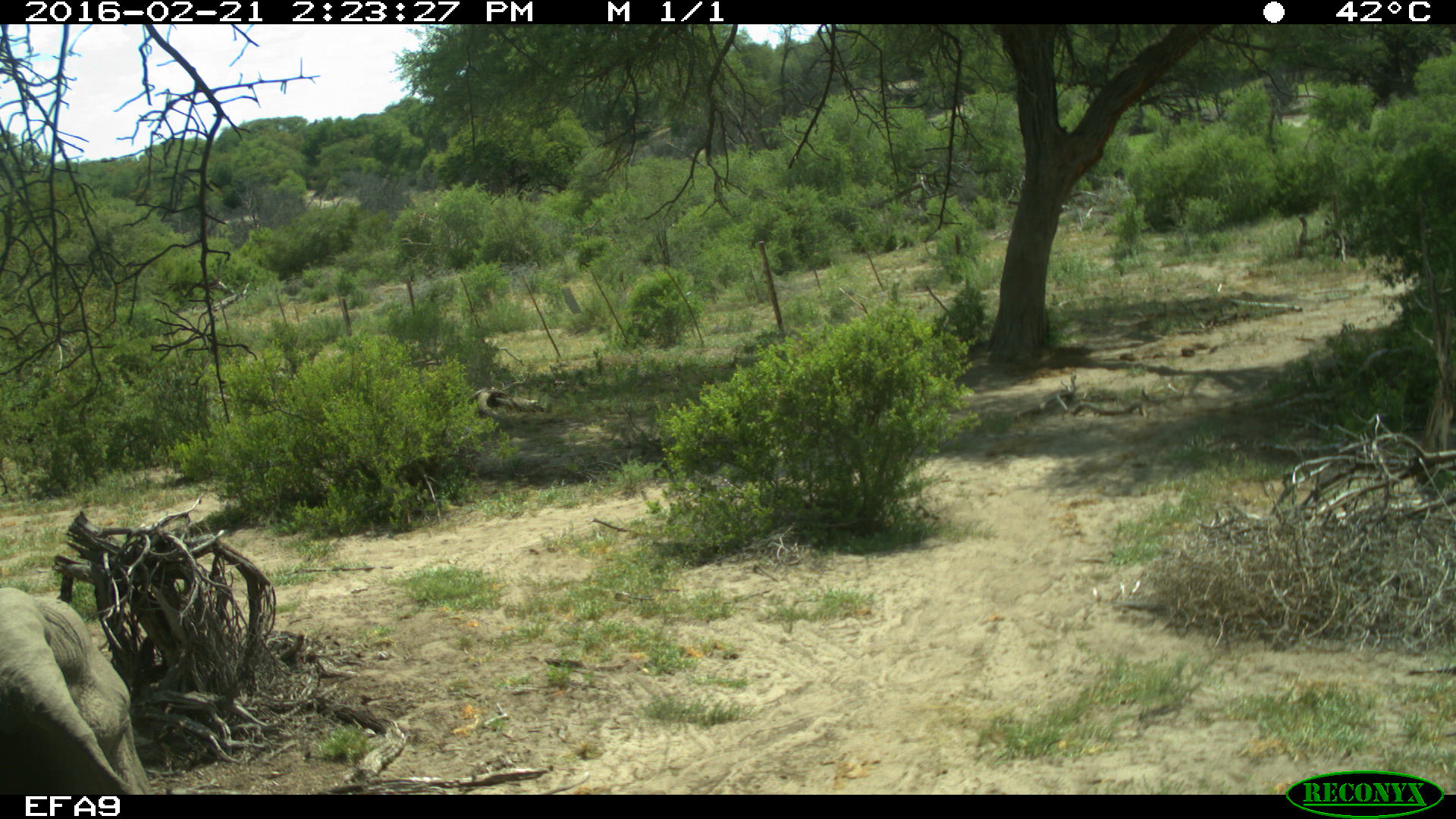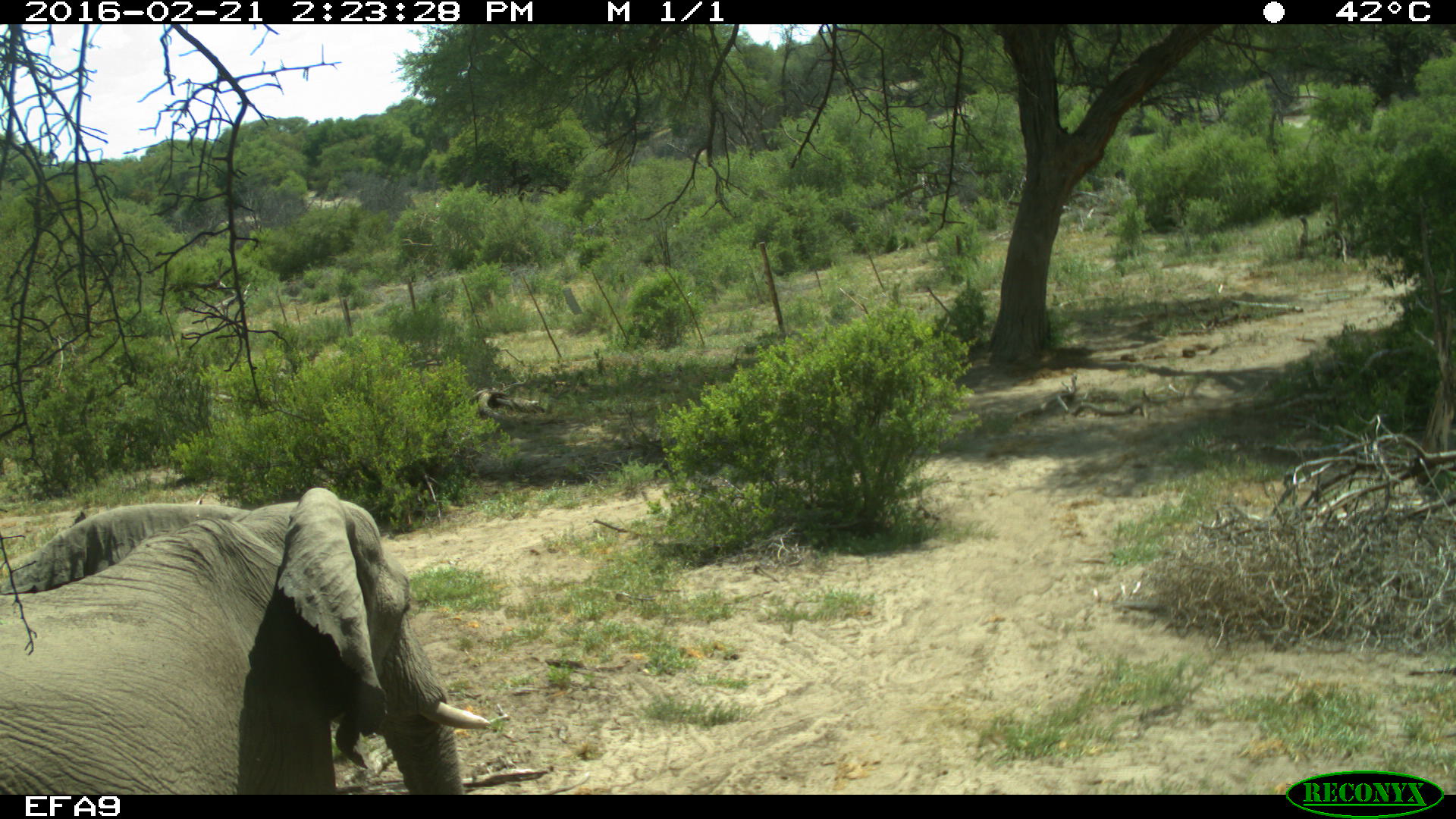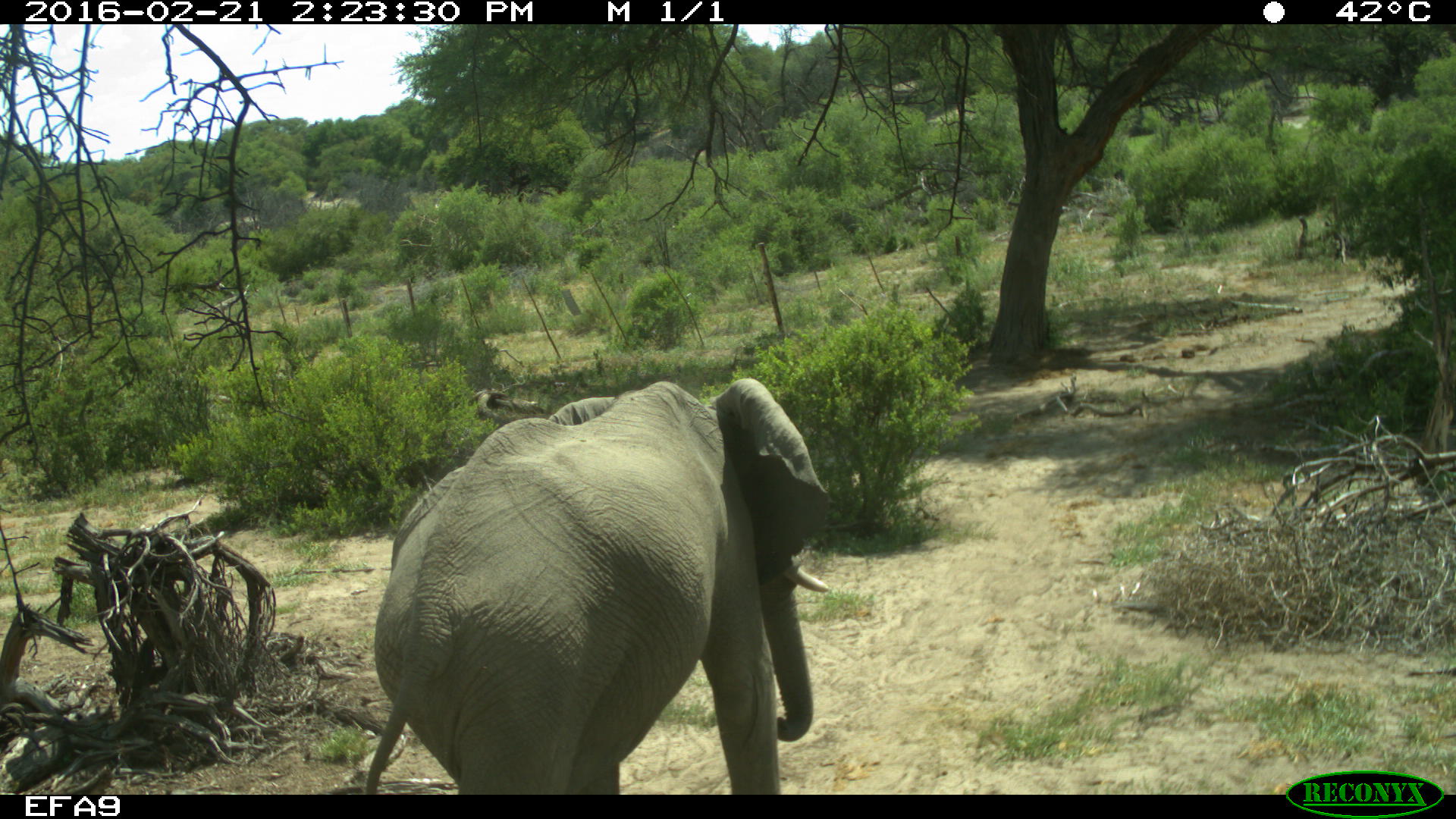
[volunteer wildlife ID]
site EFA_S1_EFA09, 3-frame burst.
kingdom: Animalia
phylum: Chordata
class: Mammalia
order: Proboscidea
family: Elephantidae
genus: Loxodonta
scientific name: Loxodonta africana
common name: african bush elephant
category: elephant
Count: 1.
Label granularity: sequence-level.